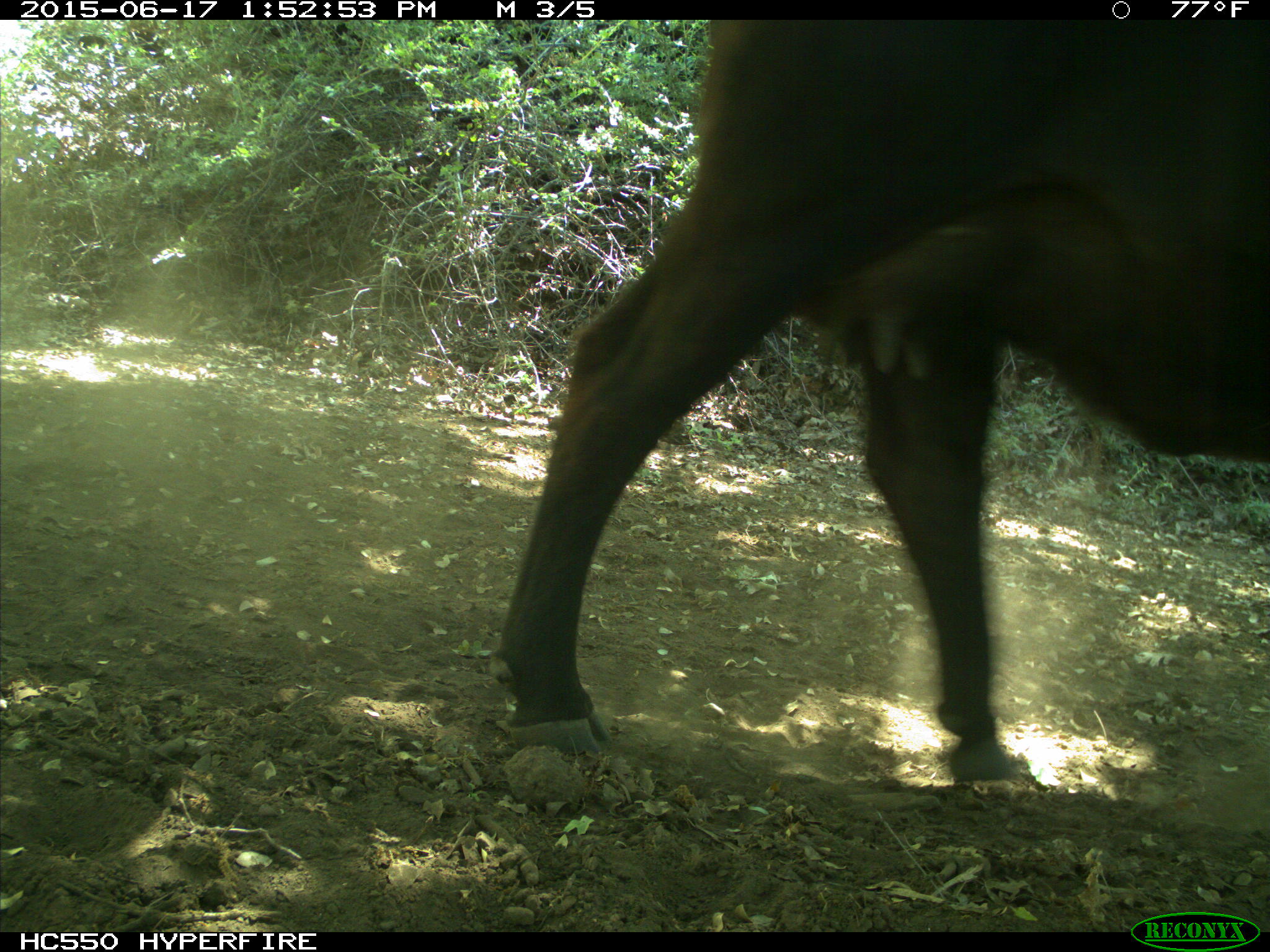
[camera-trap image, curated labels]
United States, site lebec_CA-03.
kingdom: Animalia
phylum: Chordata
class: Mammalia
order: Artiodactyla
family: Bovidae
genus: Bos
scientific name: Bos taurus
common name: domestic cow